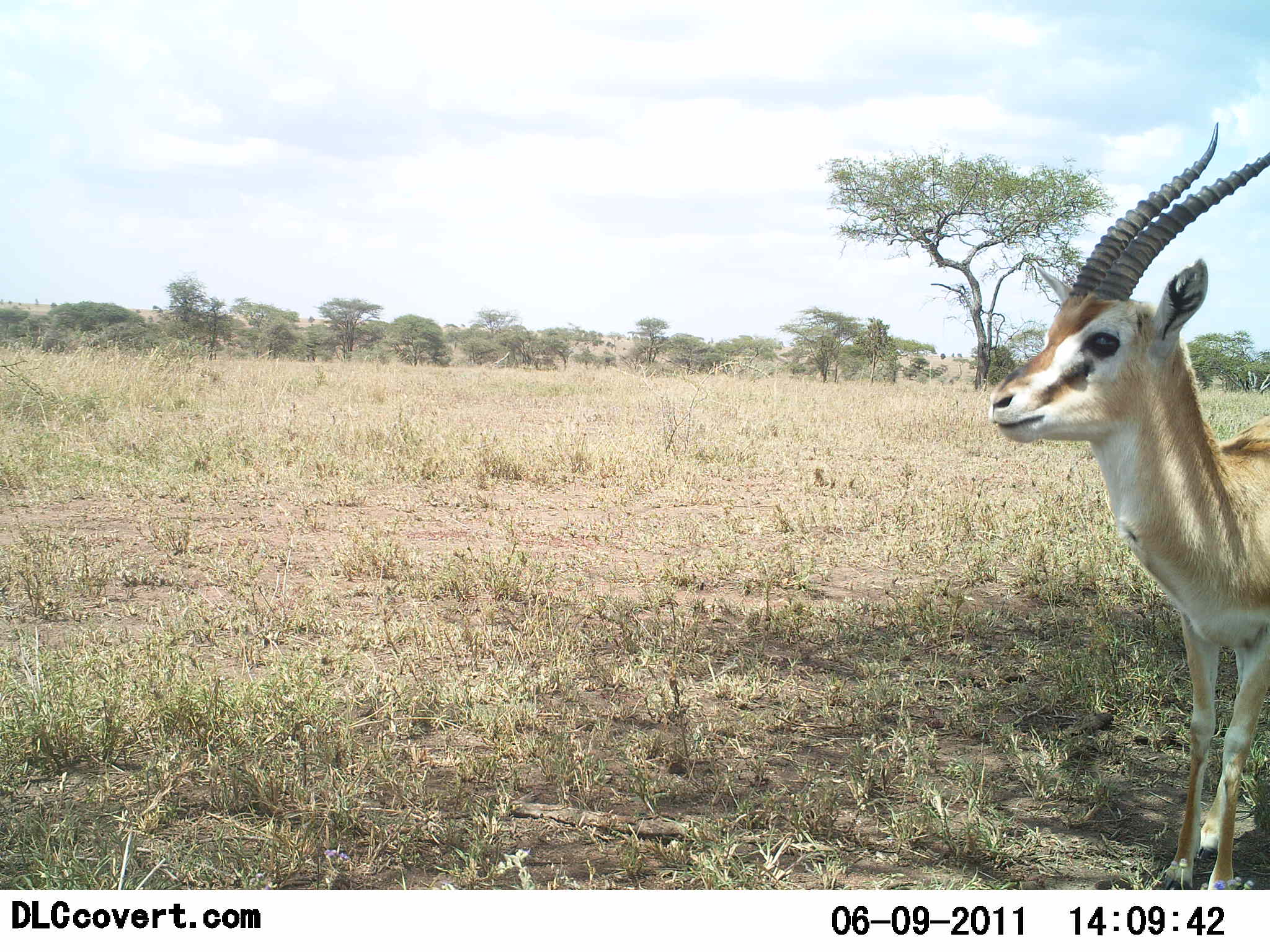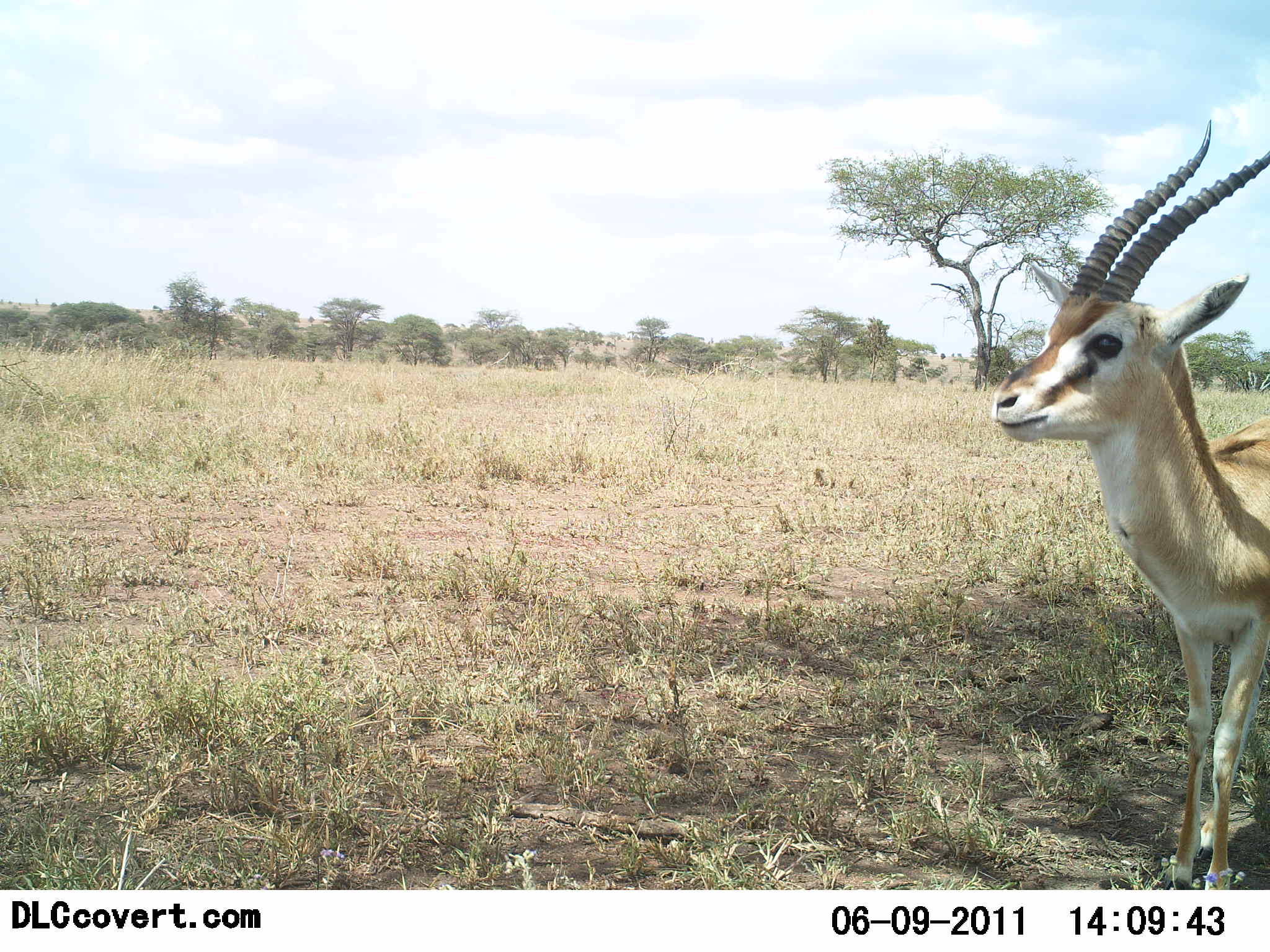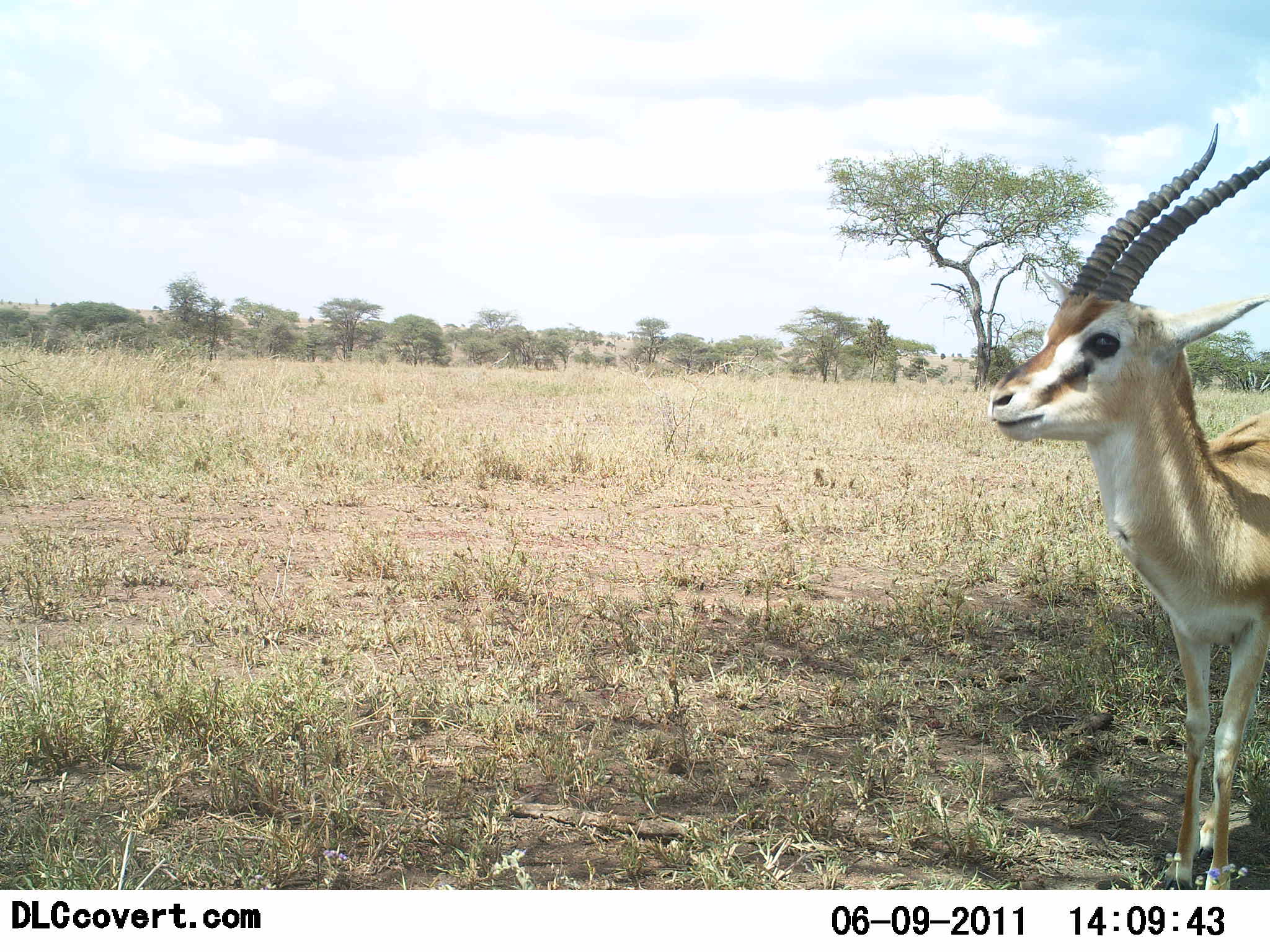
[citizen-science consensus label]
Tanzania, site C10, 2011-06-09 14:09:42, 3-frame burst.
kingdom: Animalia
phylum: Chordata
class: Mammalia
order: Artiodactyla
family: Bovidae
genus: Eudorcas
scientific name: Eudorcas thomsonii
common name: thomson's gazelle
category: gazellethomsons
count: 1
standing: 100%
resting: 0%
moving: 0%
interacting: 0%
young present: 0%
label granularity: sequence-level